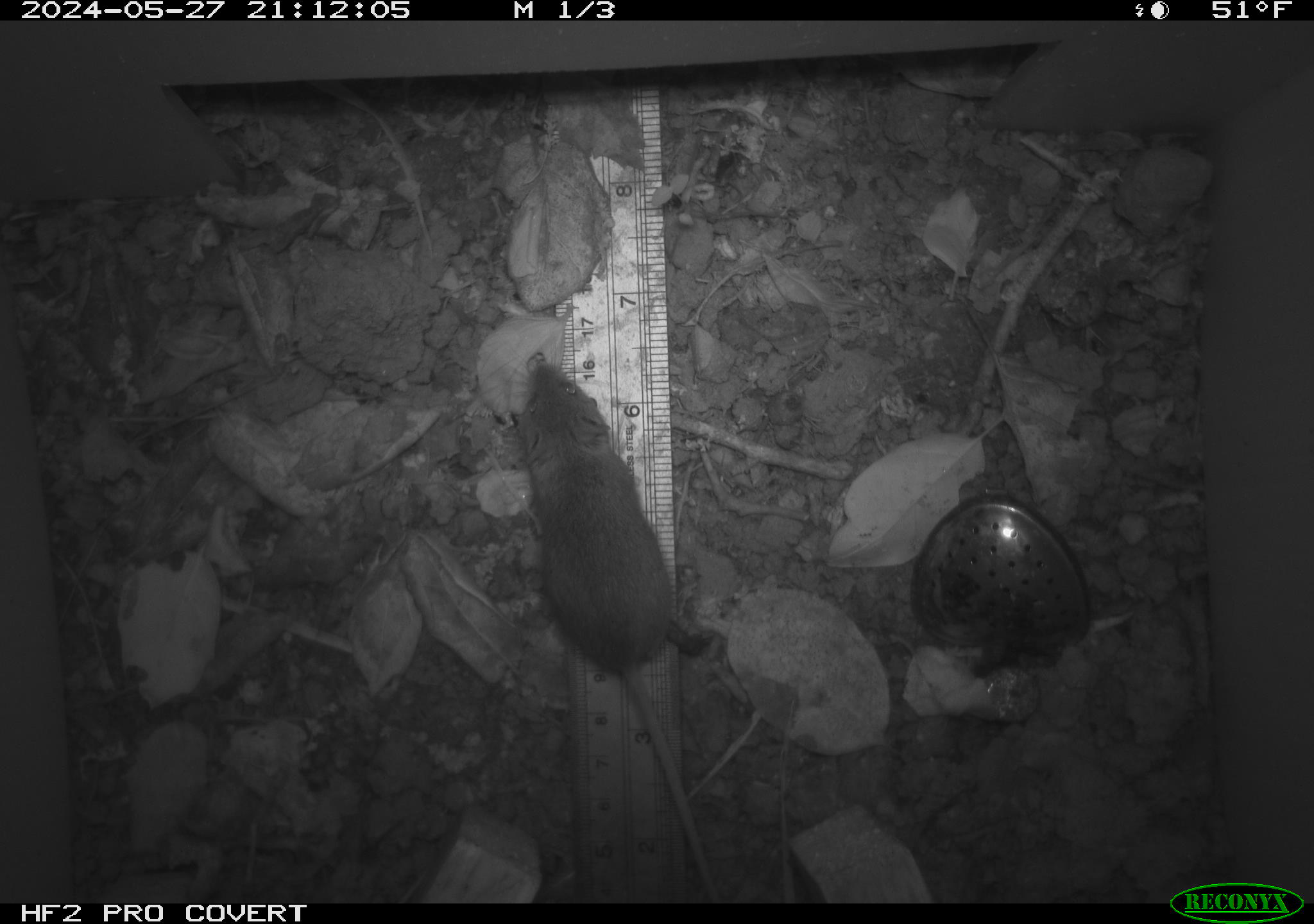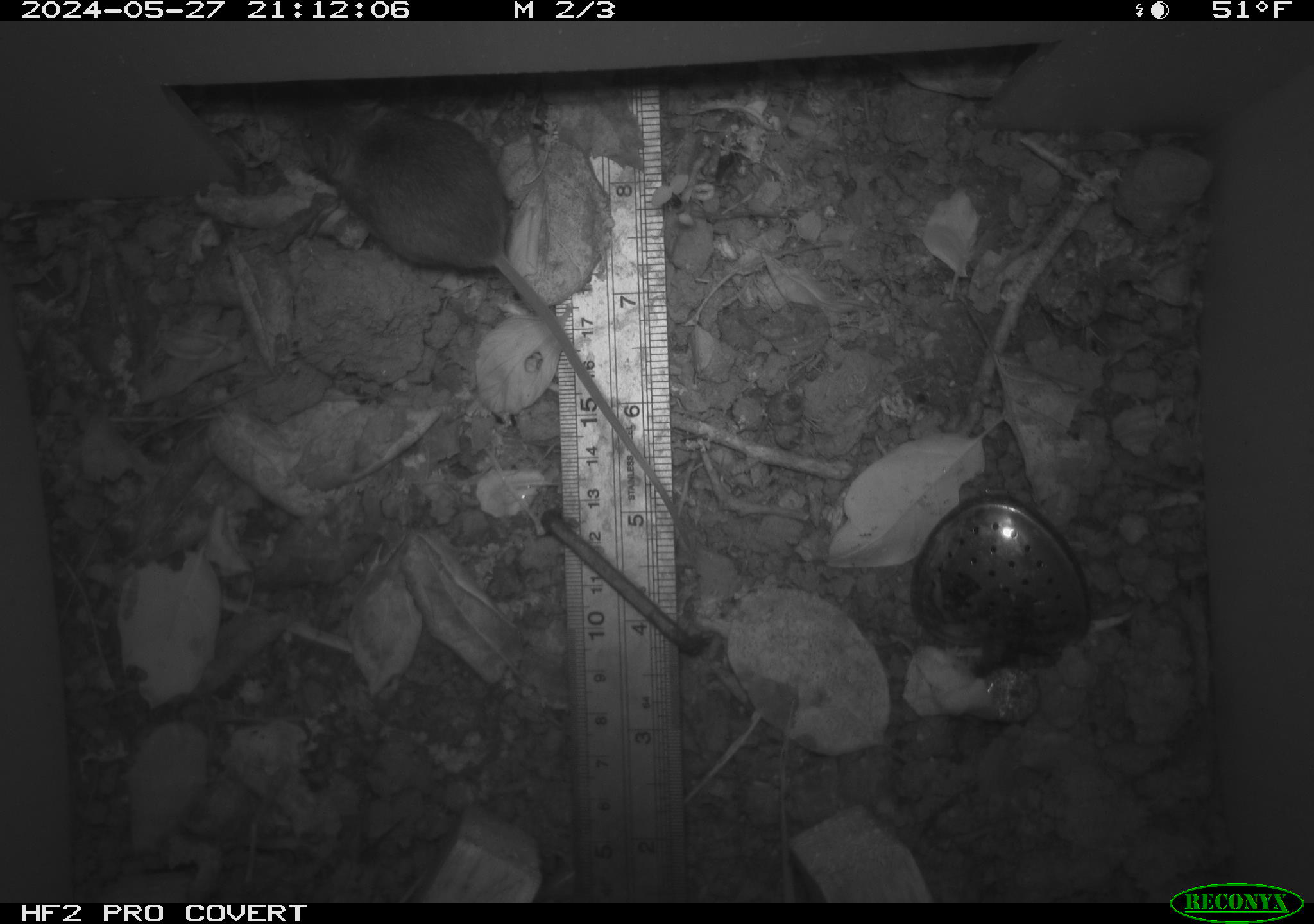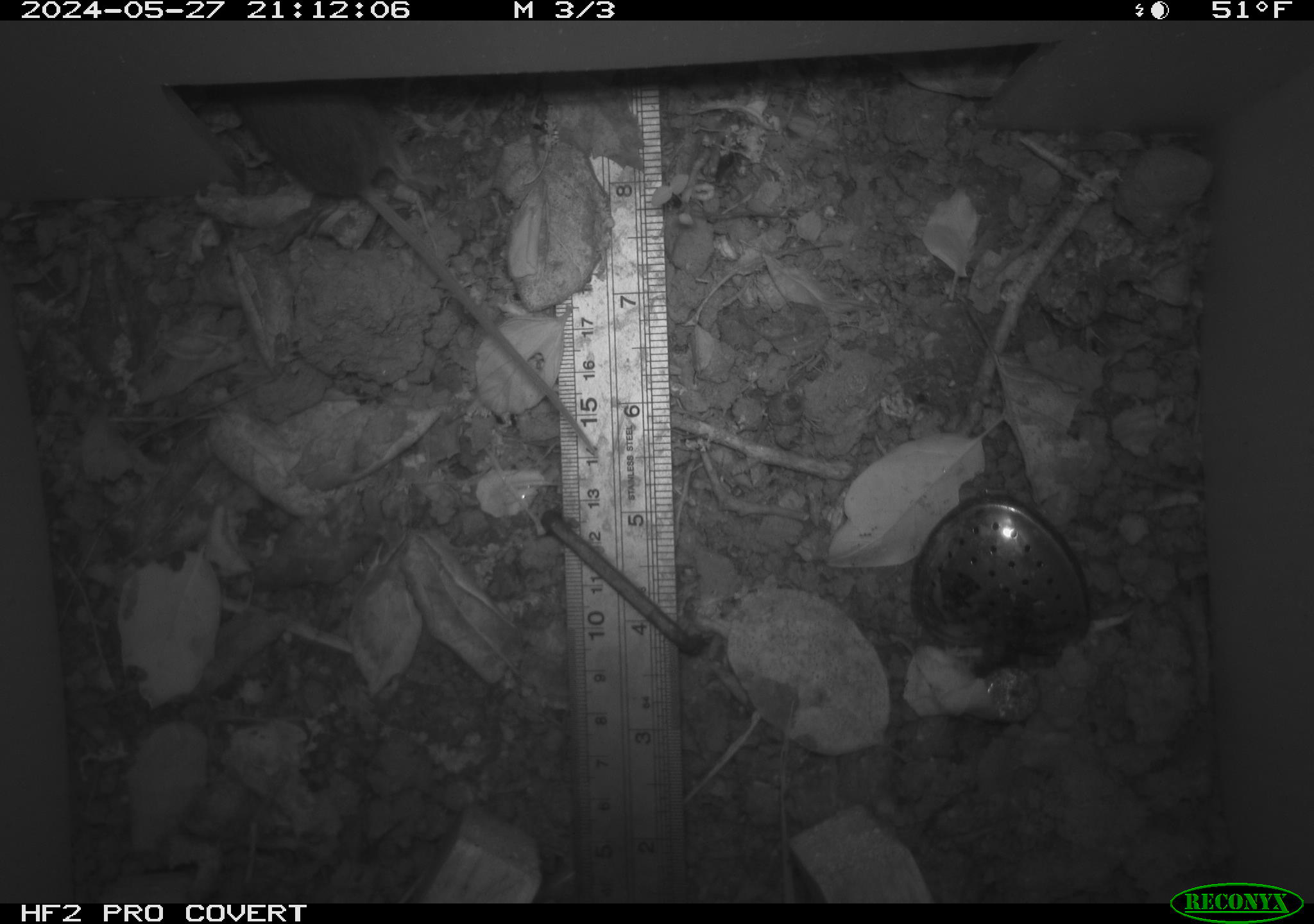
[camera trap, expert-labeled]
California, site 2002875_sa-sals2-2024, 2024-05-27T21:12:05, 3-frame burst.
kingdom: Animalia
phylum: Chordata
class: Mammalia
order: Rodentia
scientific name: Rodentia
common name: mouse species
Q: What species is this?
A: Mouse species (Rodentia).